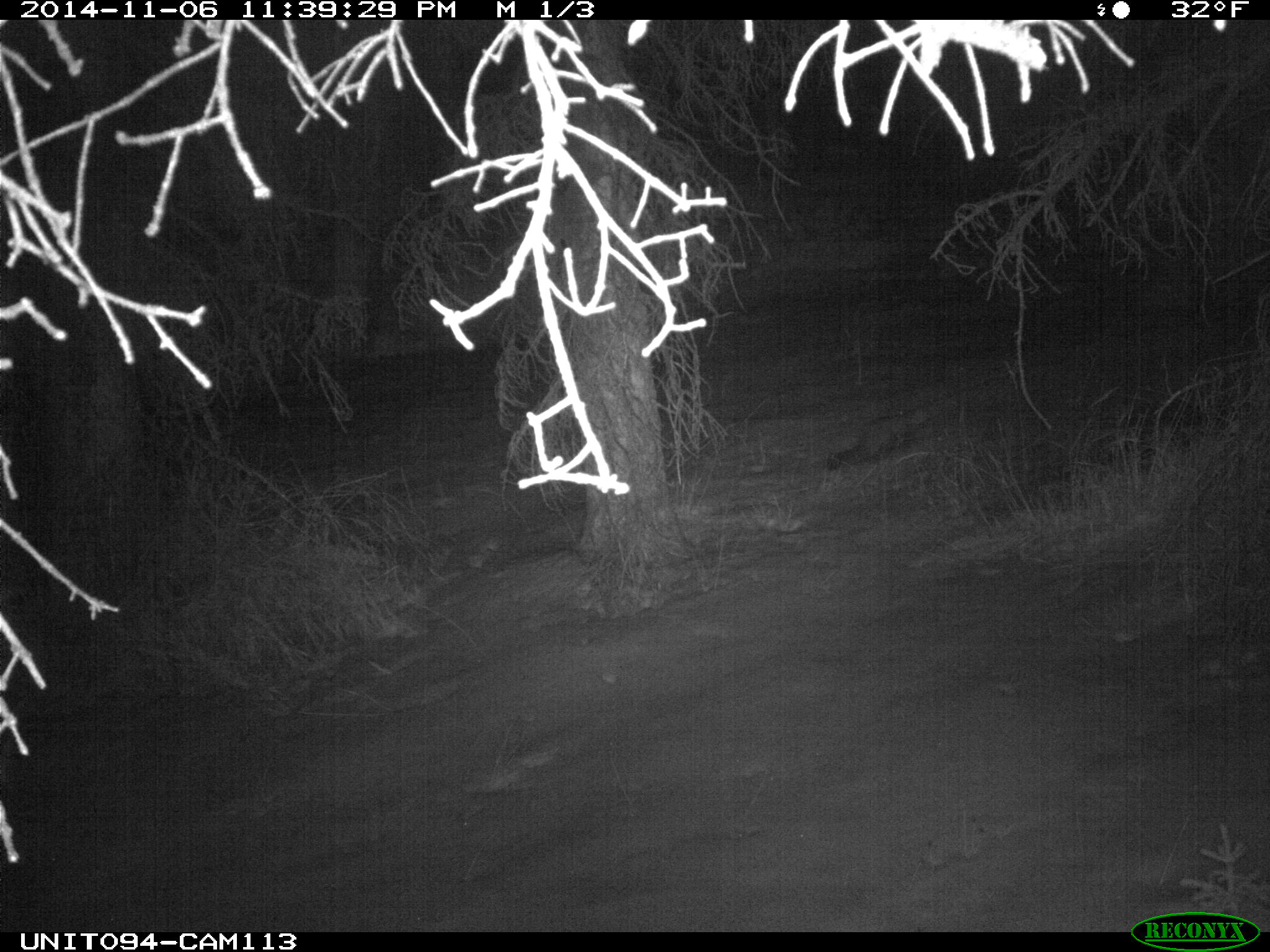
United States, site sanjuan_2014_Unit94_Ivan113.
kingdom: Animalia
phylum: Chordata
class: Mammalia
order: Carnivora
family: Mustelidae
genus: Martes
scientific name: Martes americana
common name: american marten